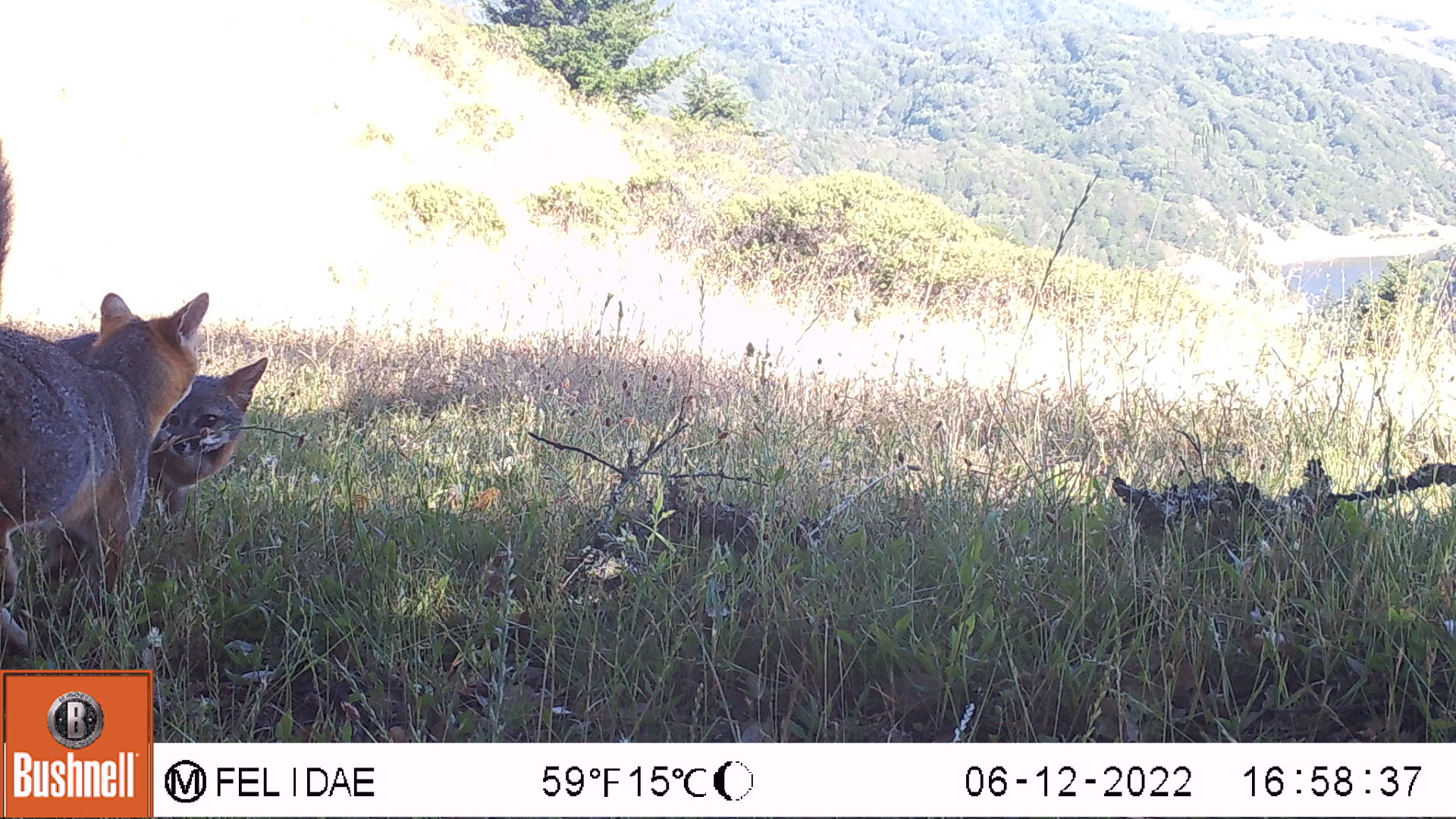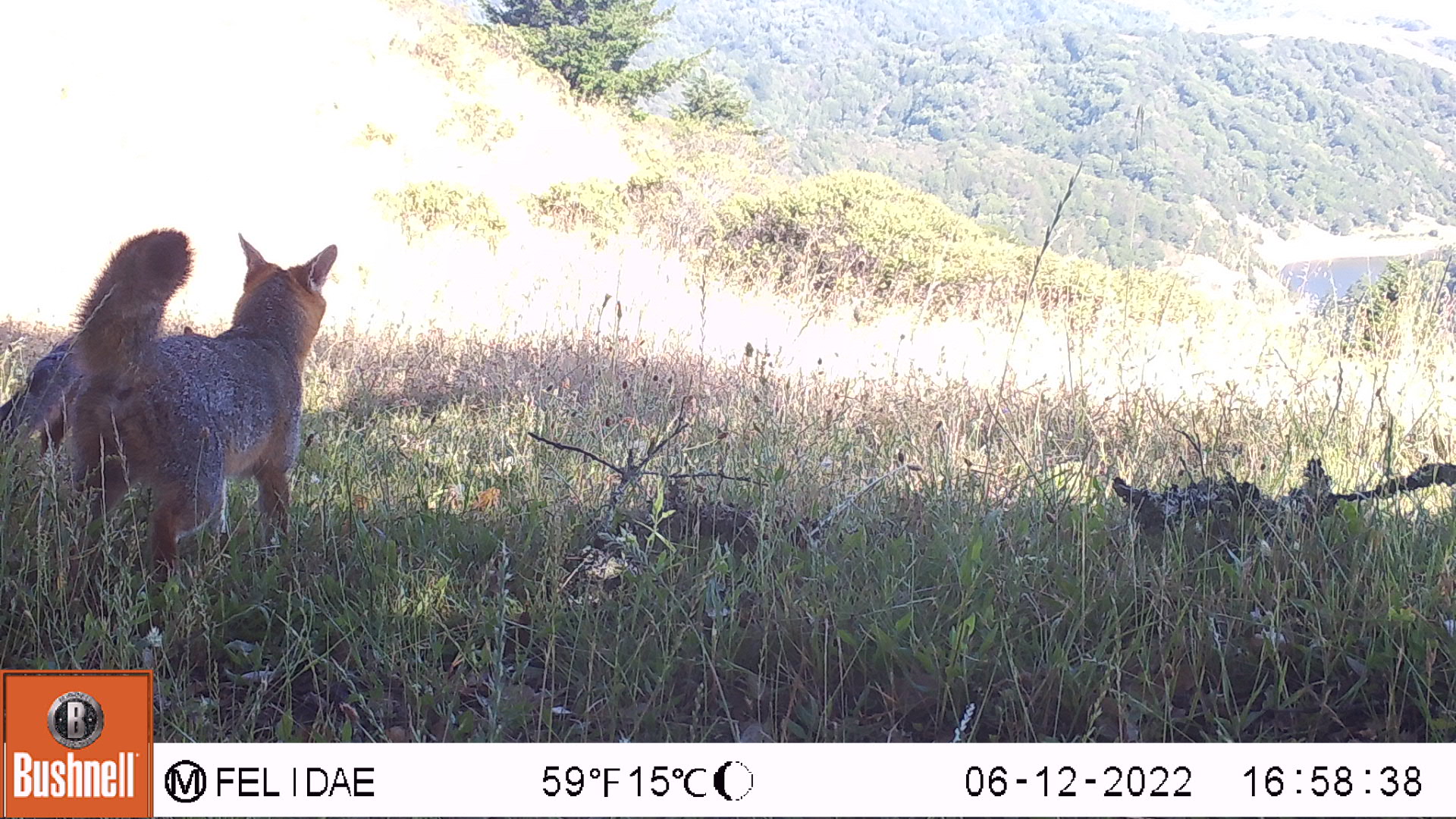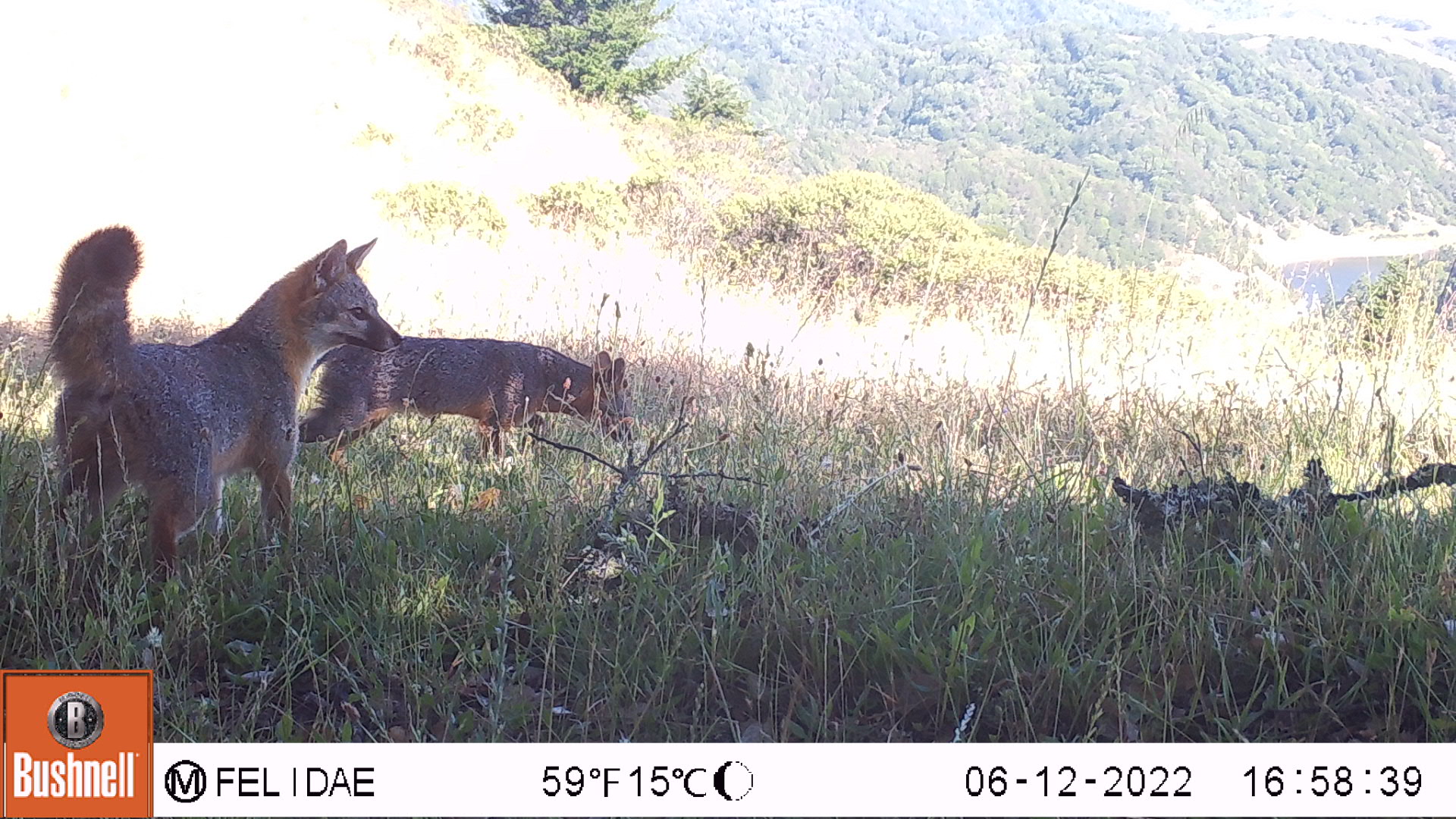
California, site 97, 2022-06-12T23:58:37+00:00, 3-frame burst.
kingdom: Animalia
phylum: Chordata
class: Mammalia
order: Carnivora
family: Canidae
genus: Urocyon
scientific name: Urocyon cinereoargenteus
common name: gray fox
Gray fox (Urocyon cinereoargenteus).